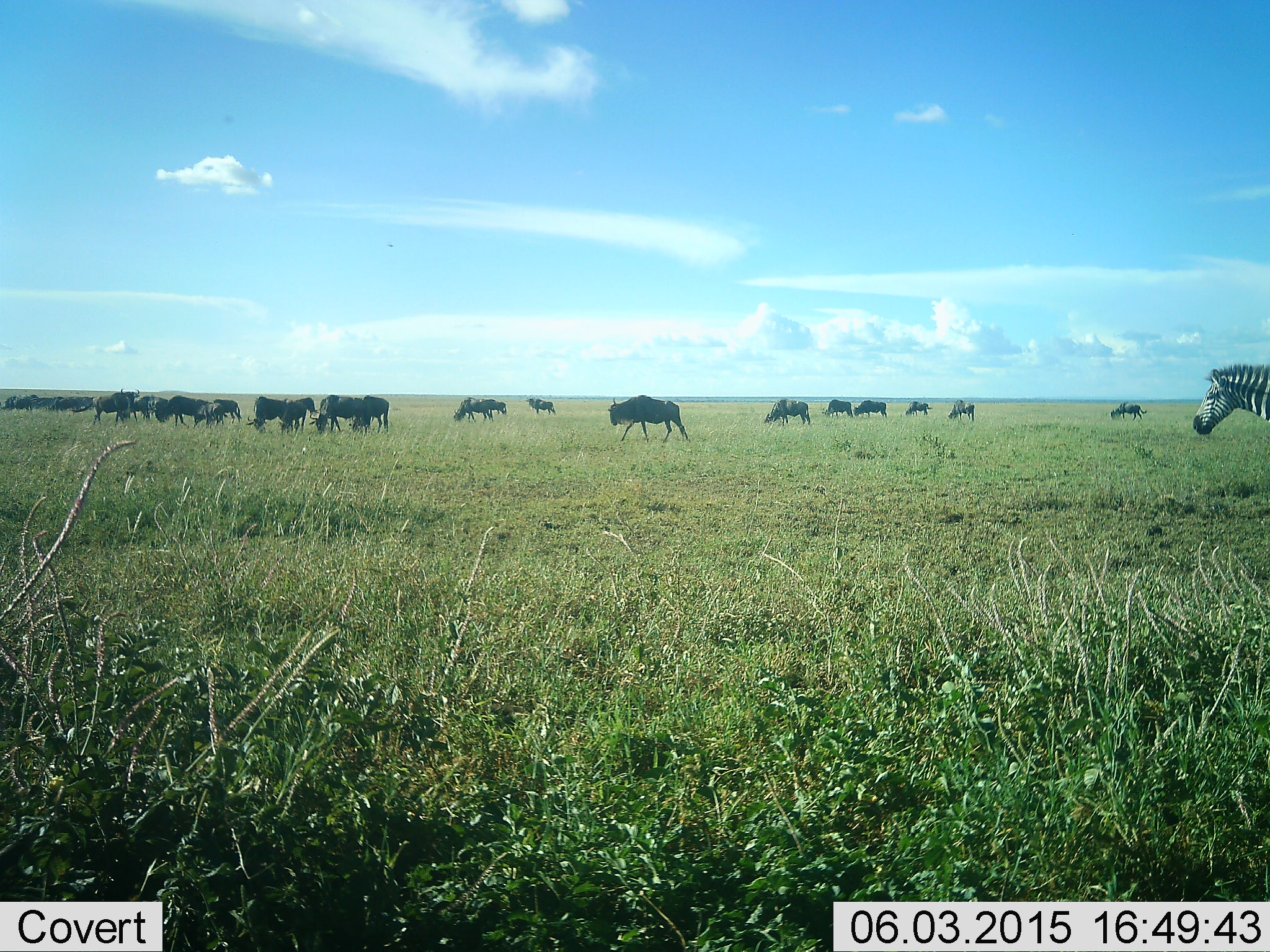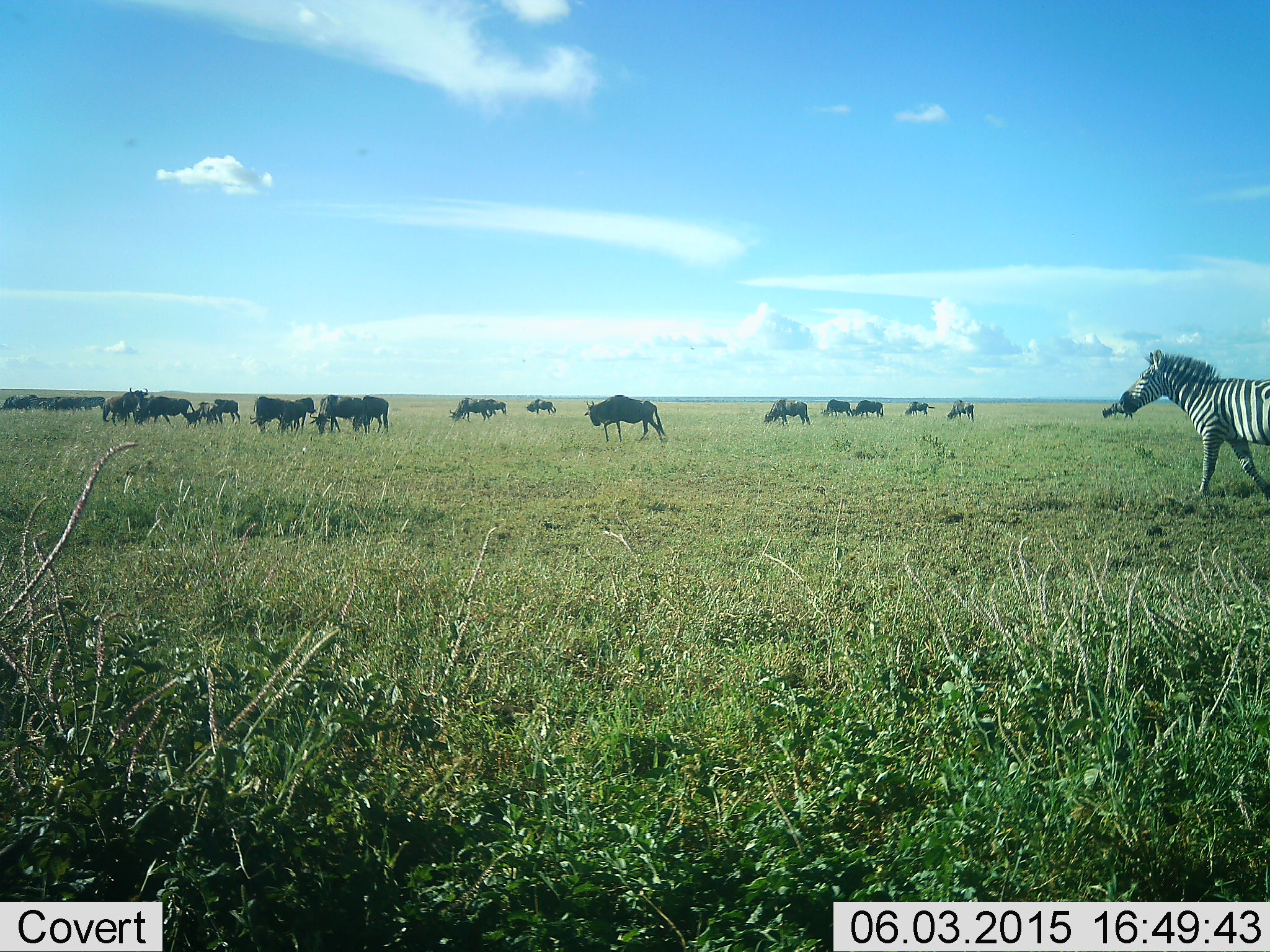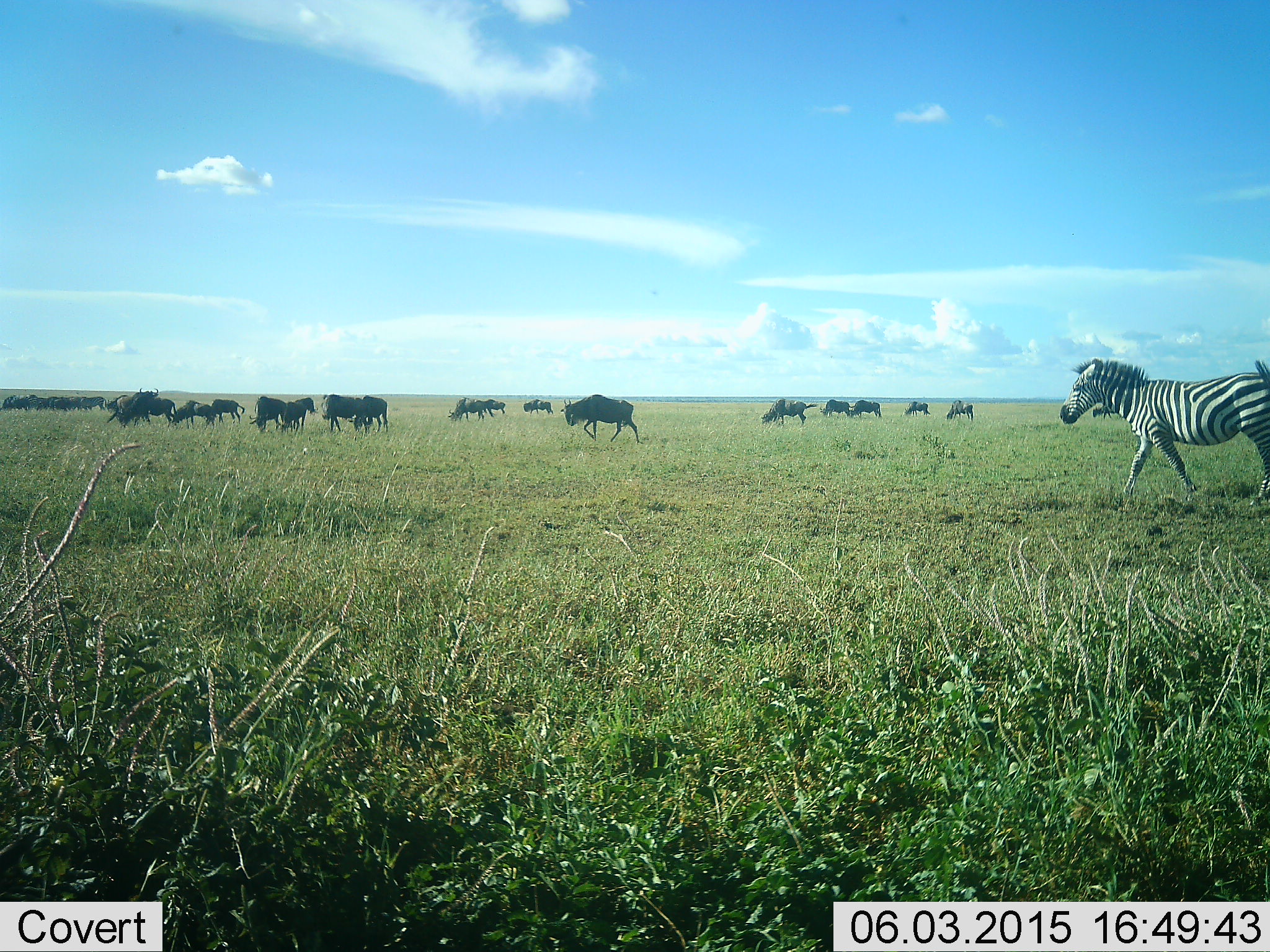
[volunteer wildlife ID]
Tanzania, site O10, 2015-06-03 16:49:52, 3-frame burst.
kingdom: Animalia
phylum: Chordata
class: Mammalia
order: Artiodactyla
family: Bovidae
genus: Connochaetes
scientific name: Connochaetes taurinus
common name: blue wildebeest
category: wildebeest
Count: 11-50.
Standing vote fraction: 60%.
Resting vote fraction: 10%.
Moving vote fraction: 70%.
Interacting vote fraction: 10%.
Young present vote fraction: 10%.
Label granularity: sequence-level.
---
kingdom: Animalia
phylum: Chordata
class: Mammalia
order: Perissodactyla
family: Equidae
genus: Equus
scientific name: Equus quagga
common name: plains zebra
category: zebra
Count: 1.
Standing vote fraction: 10%.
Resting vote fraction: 0%.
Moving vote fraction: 100%.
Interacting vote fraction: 0%.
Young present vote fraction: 0%.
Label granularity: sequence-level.